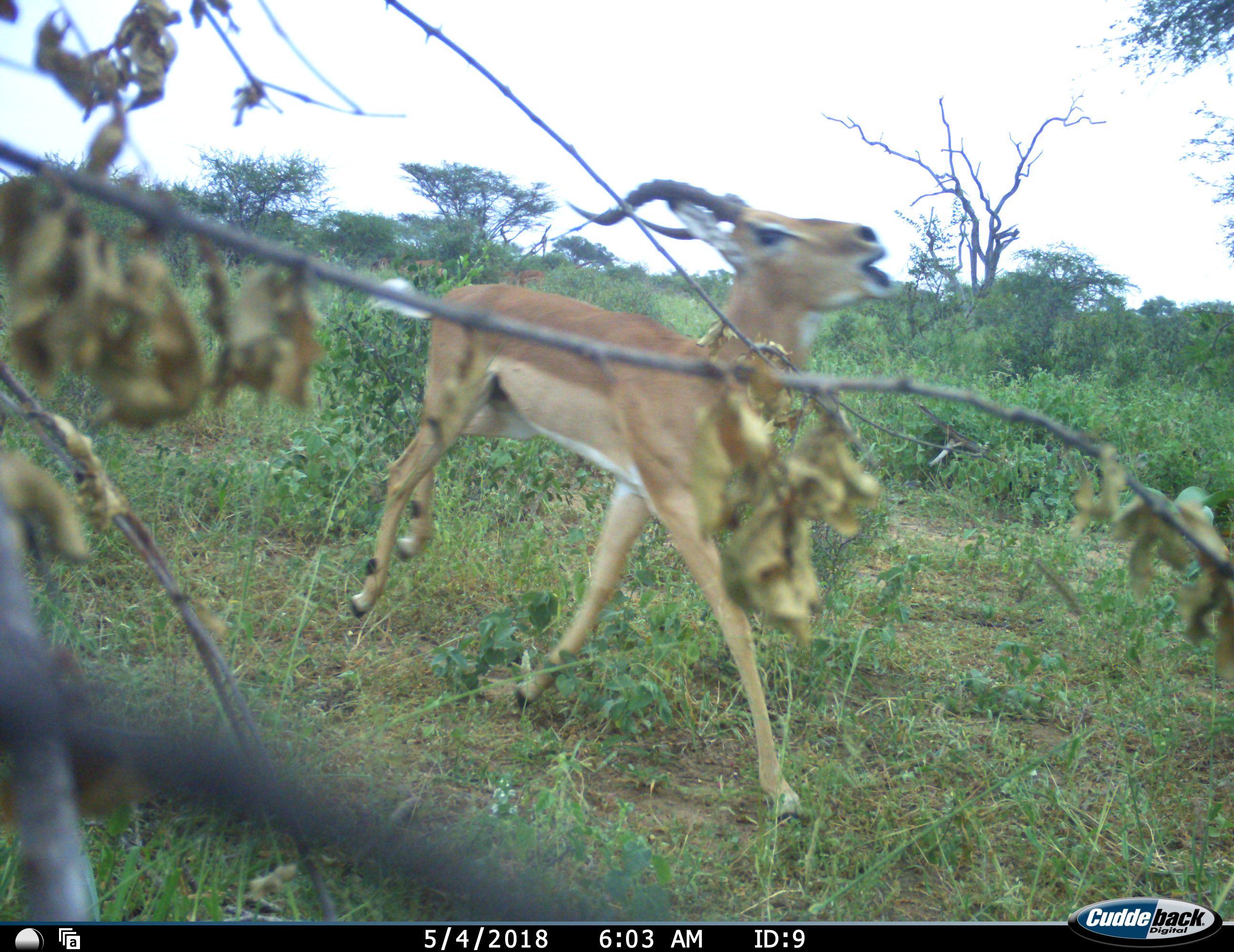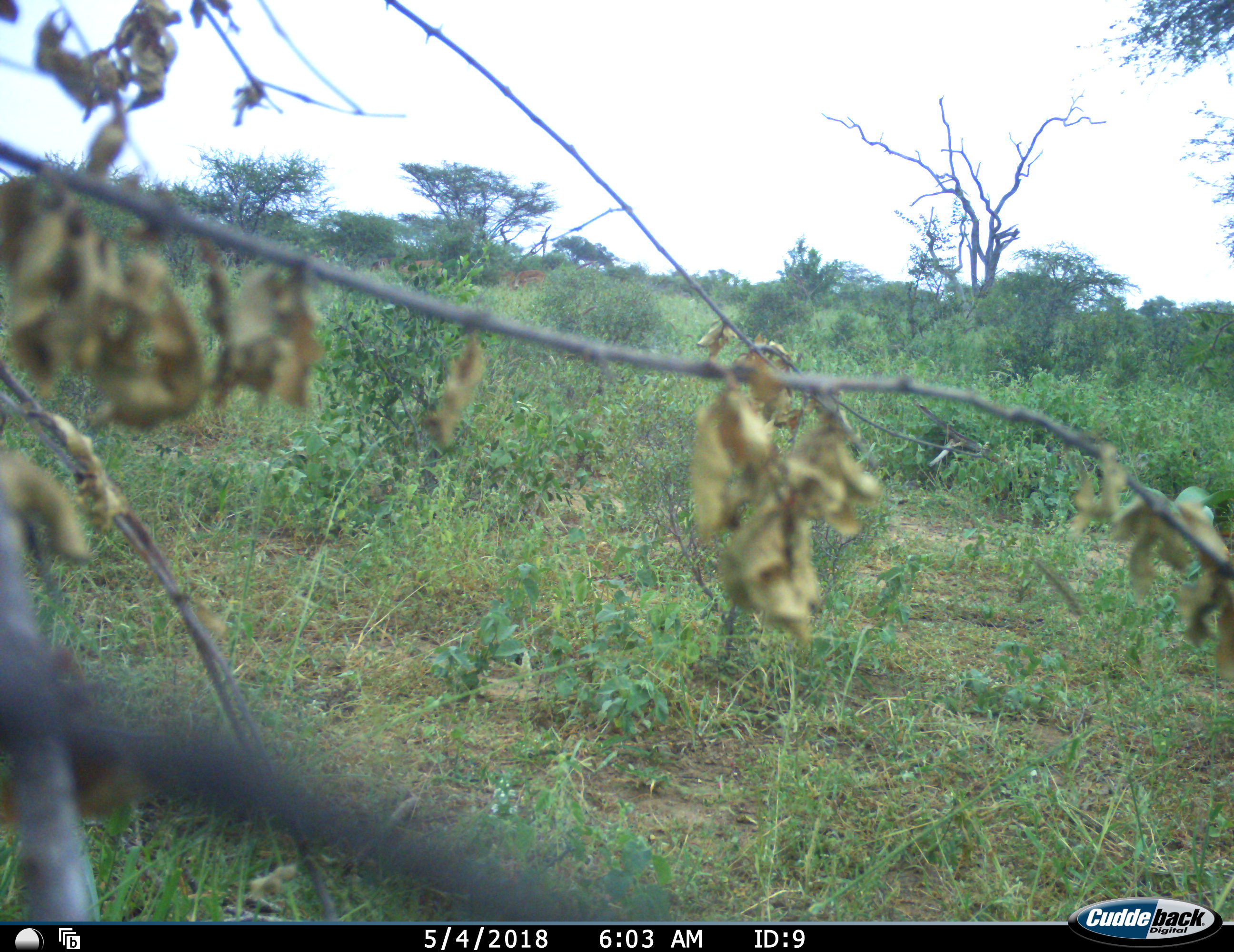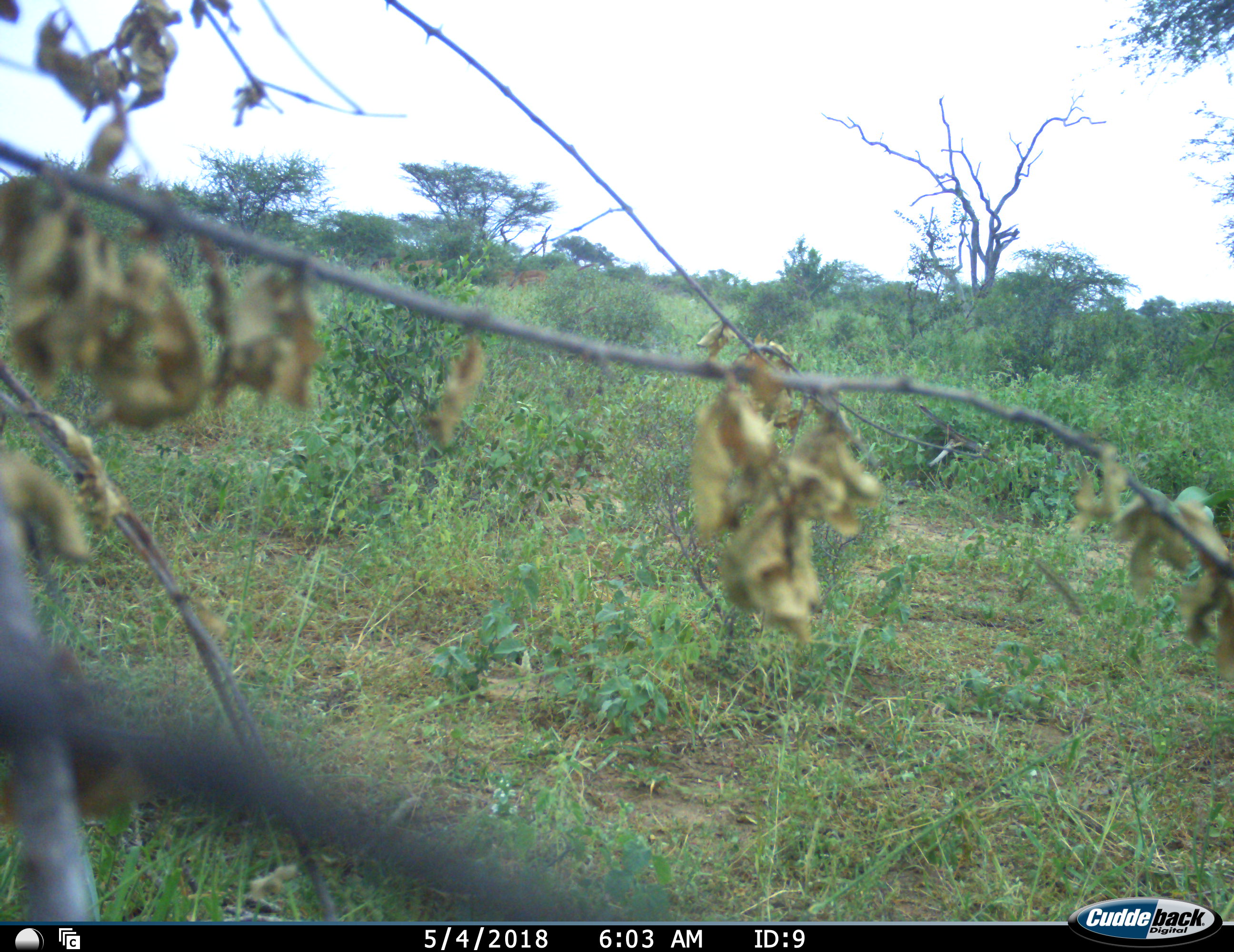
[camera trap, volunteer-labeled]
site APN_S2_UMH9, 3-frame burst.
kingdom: Animalia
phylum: Chordata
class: Mammalia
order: Artiodactyla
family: Bovidae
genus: Aepyceros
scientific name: Aepyceros melampus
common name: impala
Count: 1.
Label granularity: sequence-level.